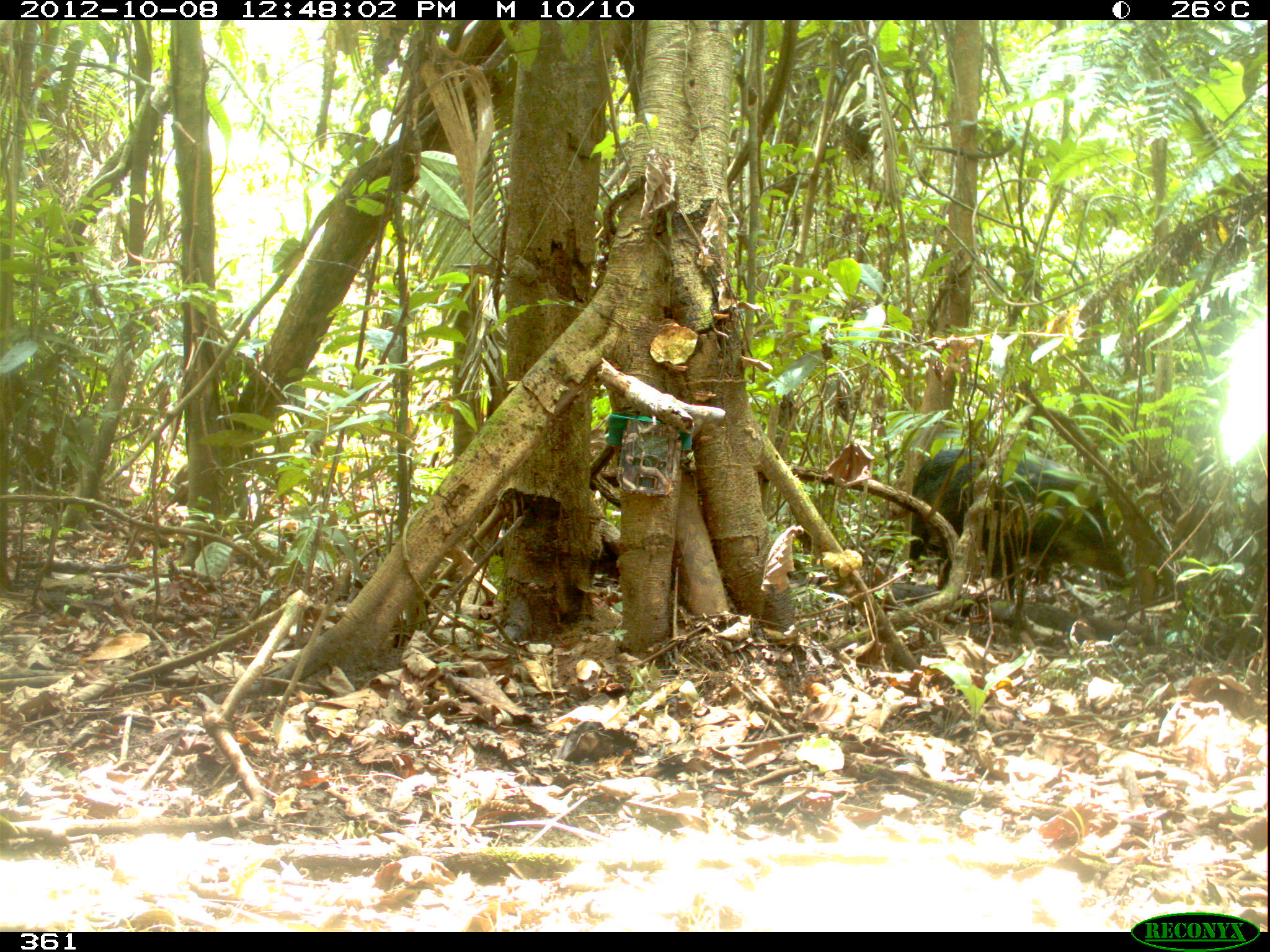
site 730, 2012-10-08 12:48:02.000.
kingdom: Animalia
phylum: Chordata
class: Mammalia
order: Artiodactyla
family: Tayassuidae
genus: Tayassu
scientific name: Tayassu pecari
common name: white-lipped peccary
Tayassu pecari (white-lipped peccary).